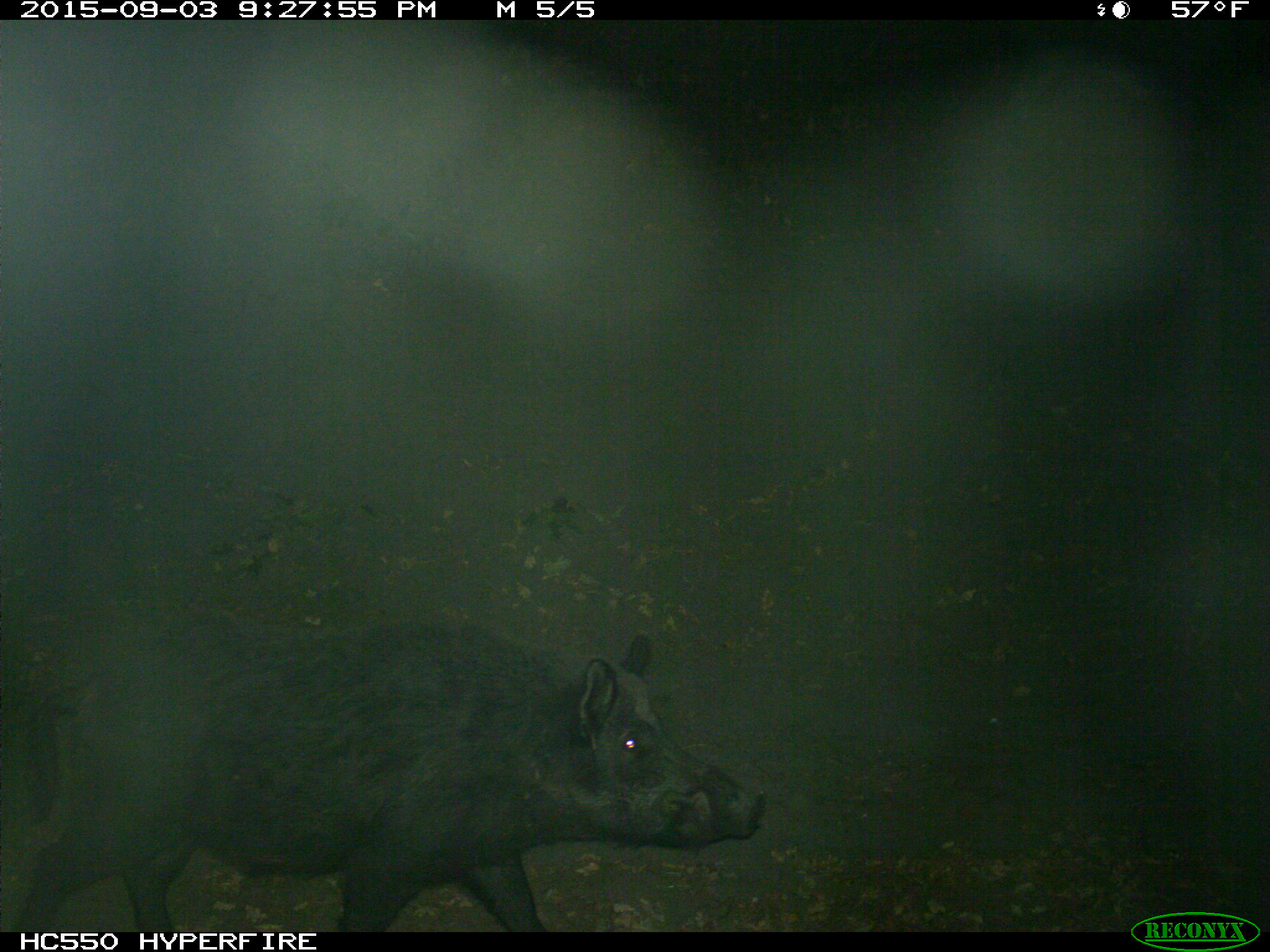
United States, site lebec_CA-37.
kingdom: Animalia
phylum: Chordata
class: Mammalia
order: Artiodactyla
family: Suidae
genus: Sus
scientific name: Sus scrofa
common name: wild boar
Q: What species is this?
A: Sus scrofa (wild boar).